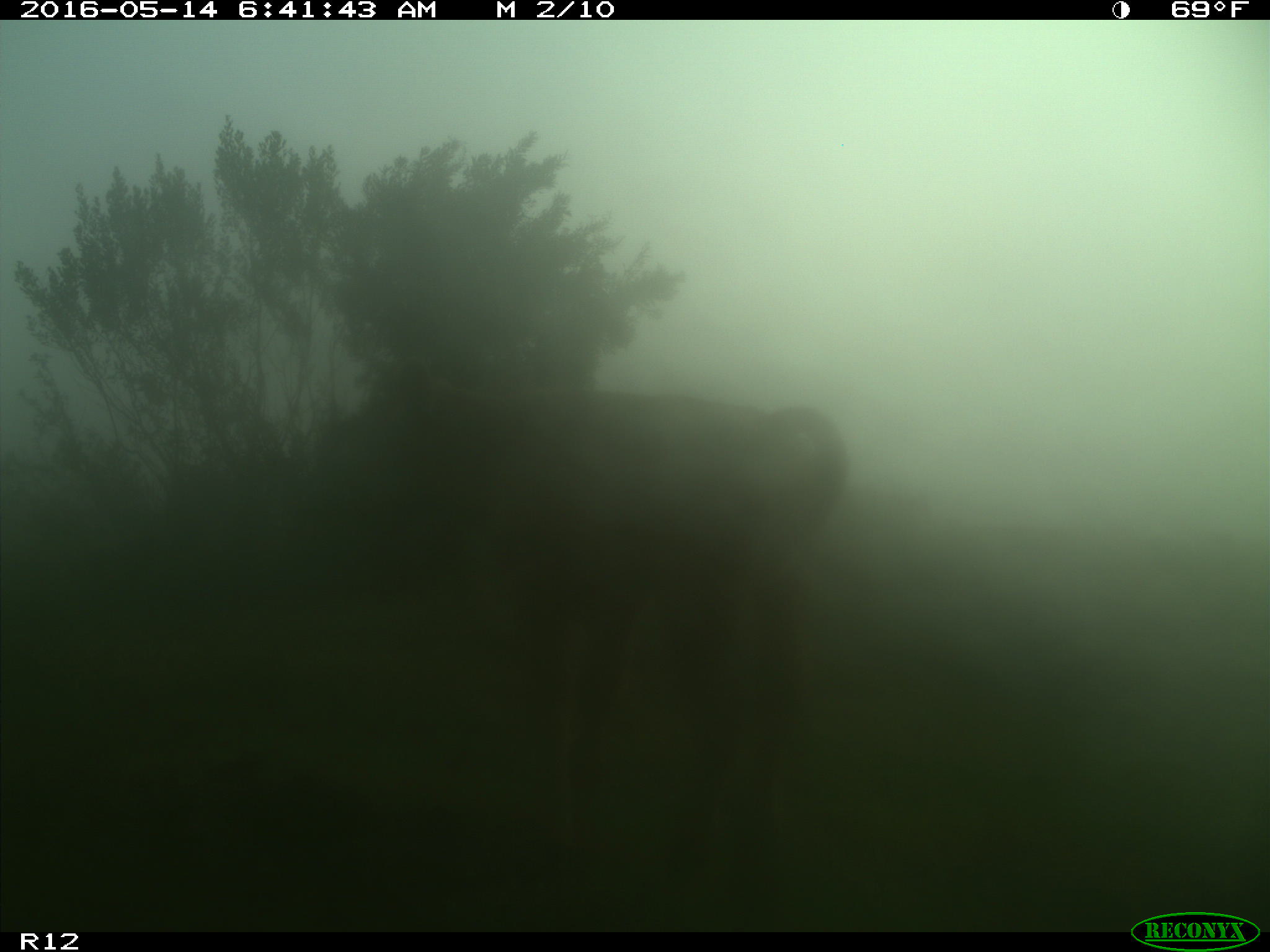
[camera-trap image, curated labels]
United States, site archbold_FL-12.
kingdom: Animalia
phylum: Chordata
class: Mammalia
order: Artiodactyla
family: Bovidae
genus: Bos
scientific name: Bos taurus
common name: domestic cow